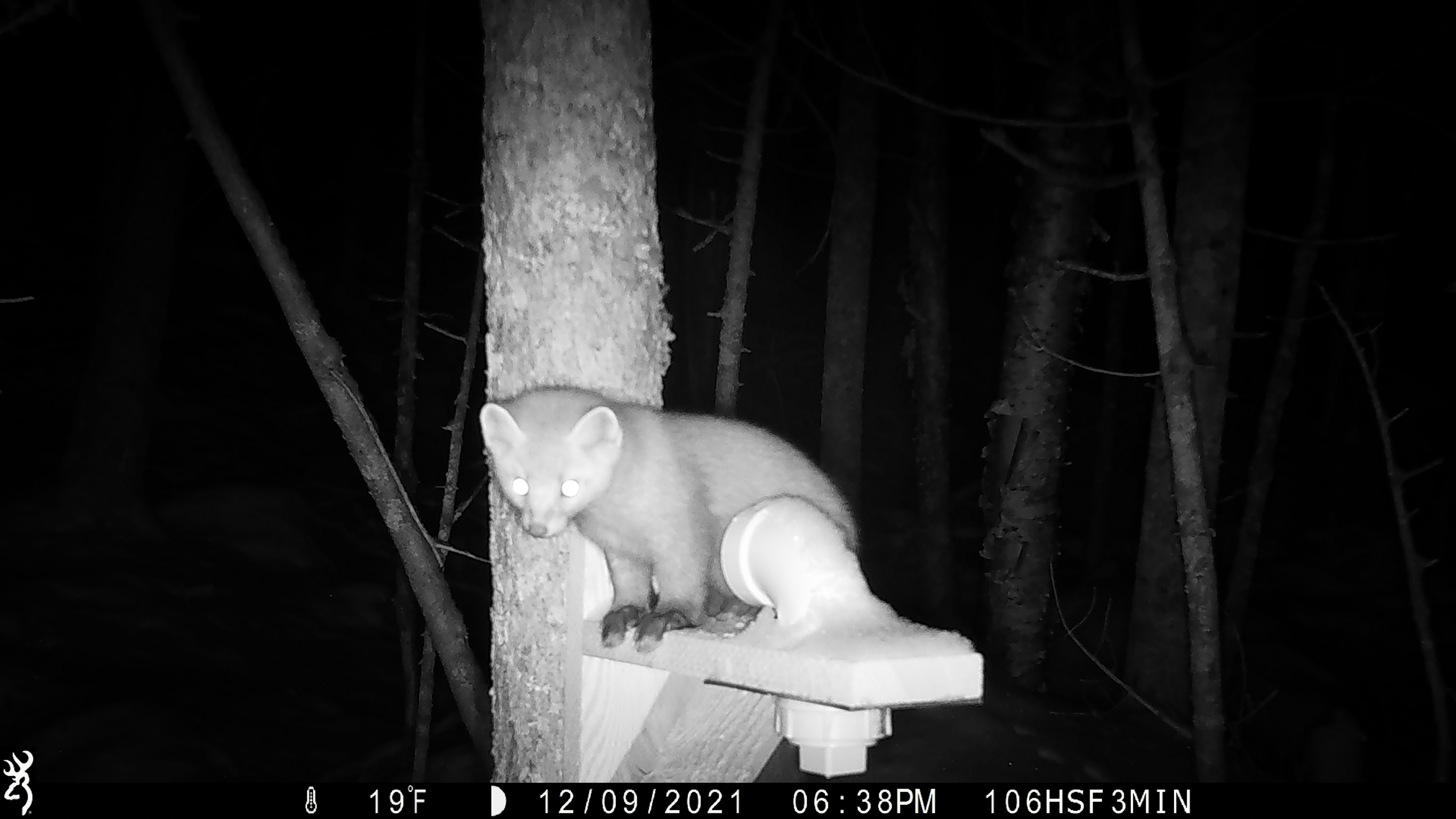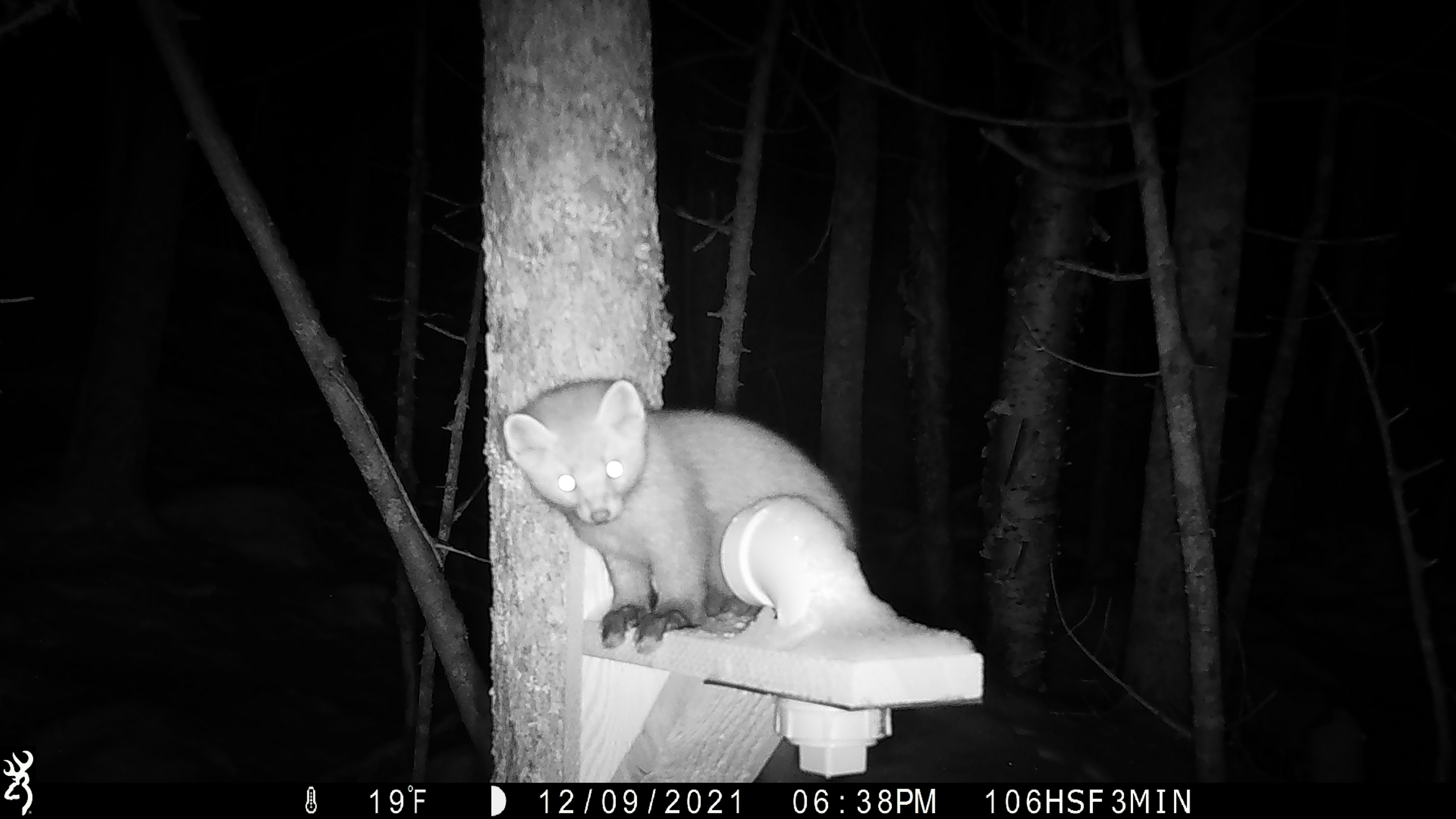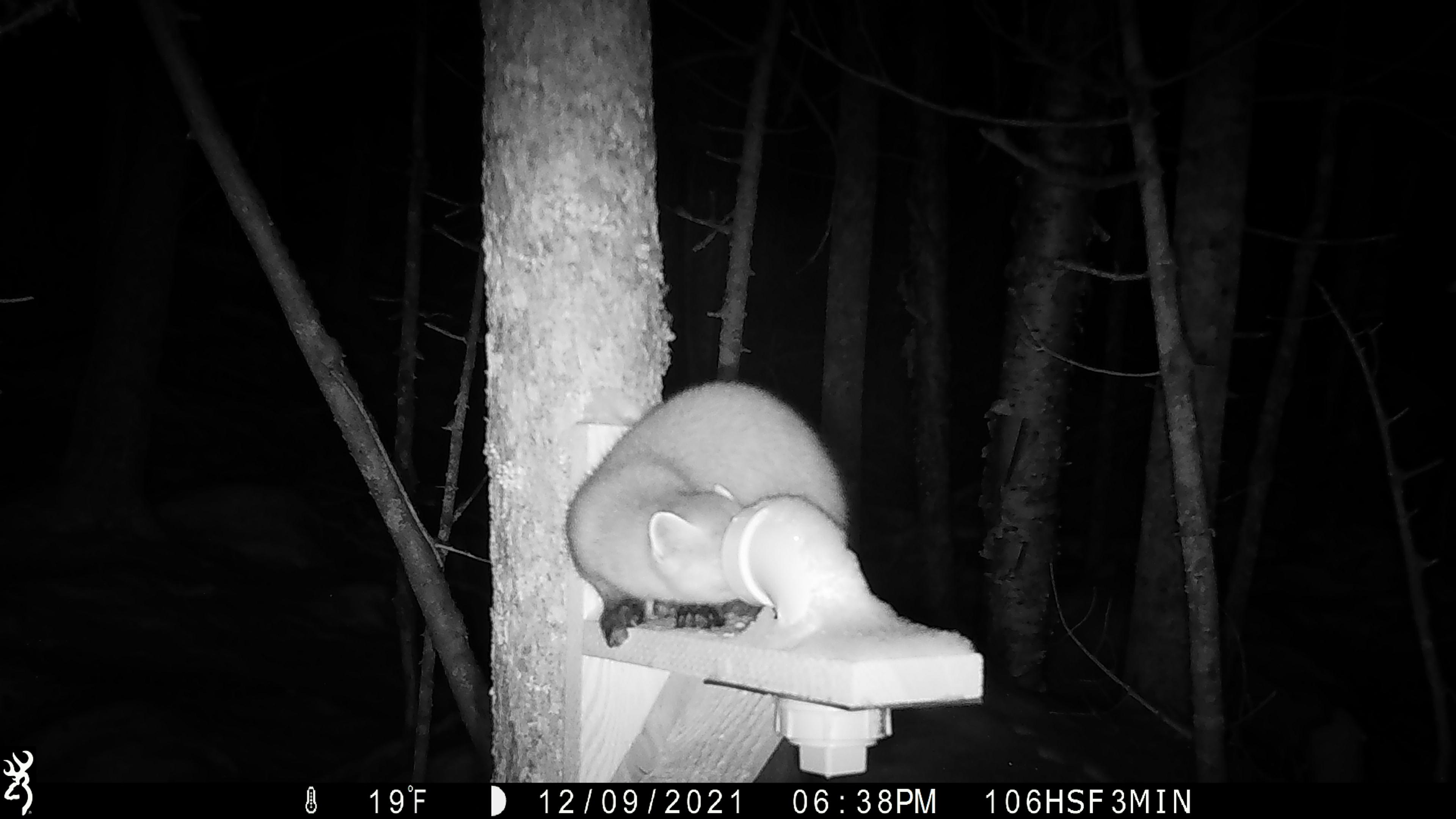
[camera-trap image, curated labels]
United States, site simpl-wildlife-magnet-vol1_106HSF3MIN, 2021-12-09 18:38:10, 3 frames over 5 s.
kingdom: Animalia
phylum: Chordata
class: Mammalia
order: Carnivora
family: Mustelidae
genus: Martes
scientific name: Martes americana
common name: american marten